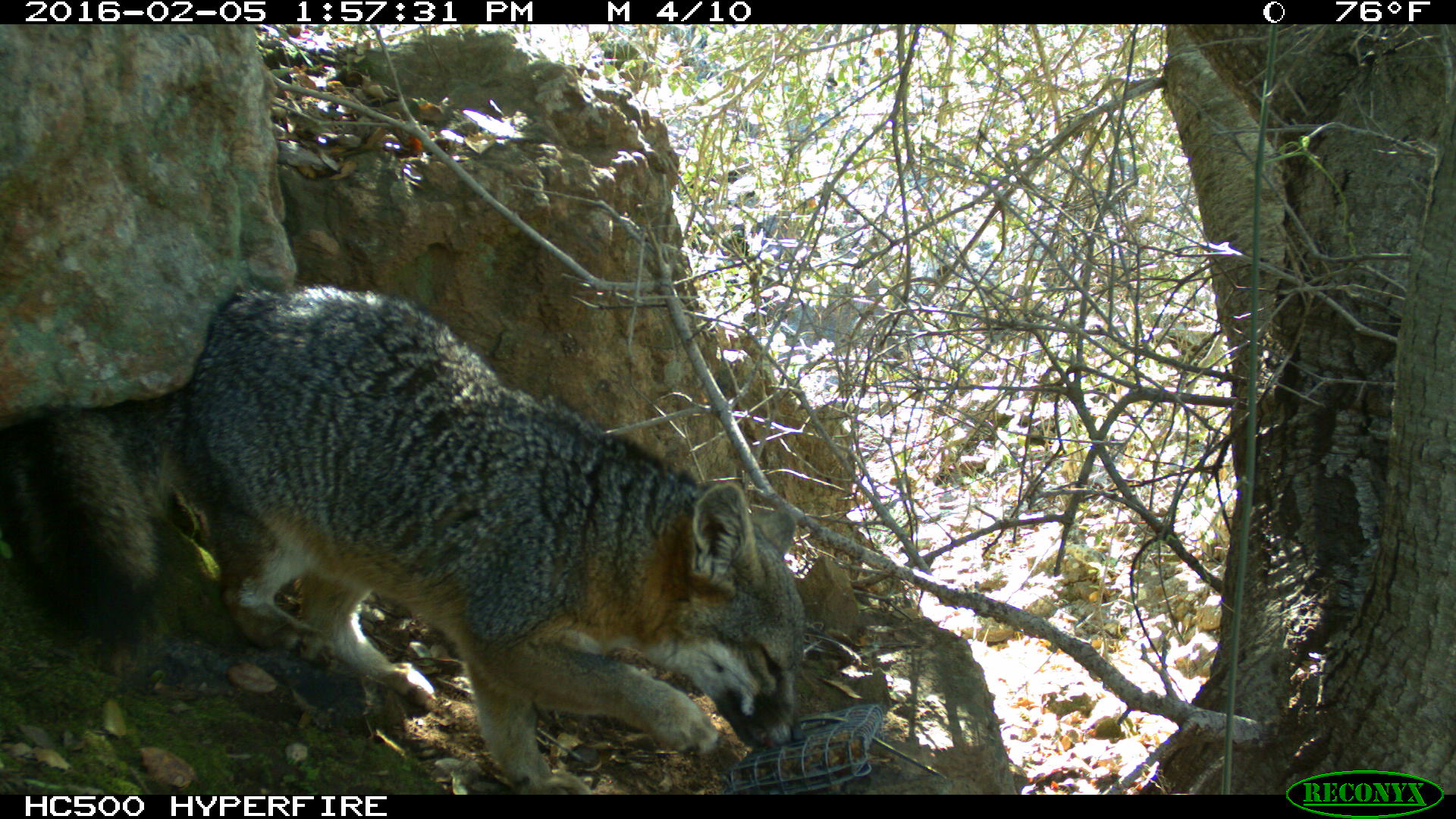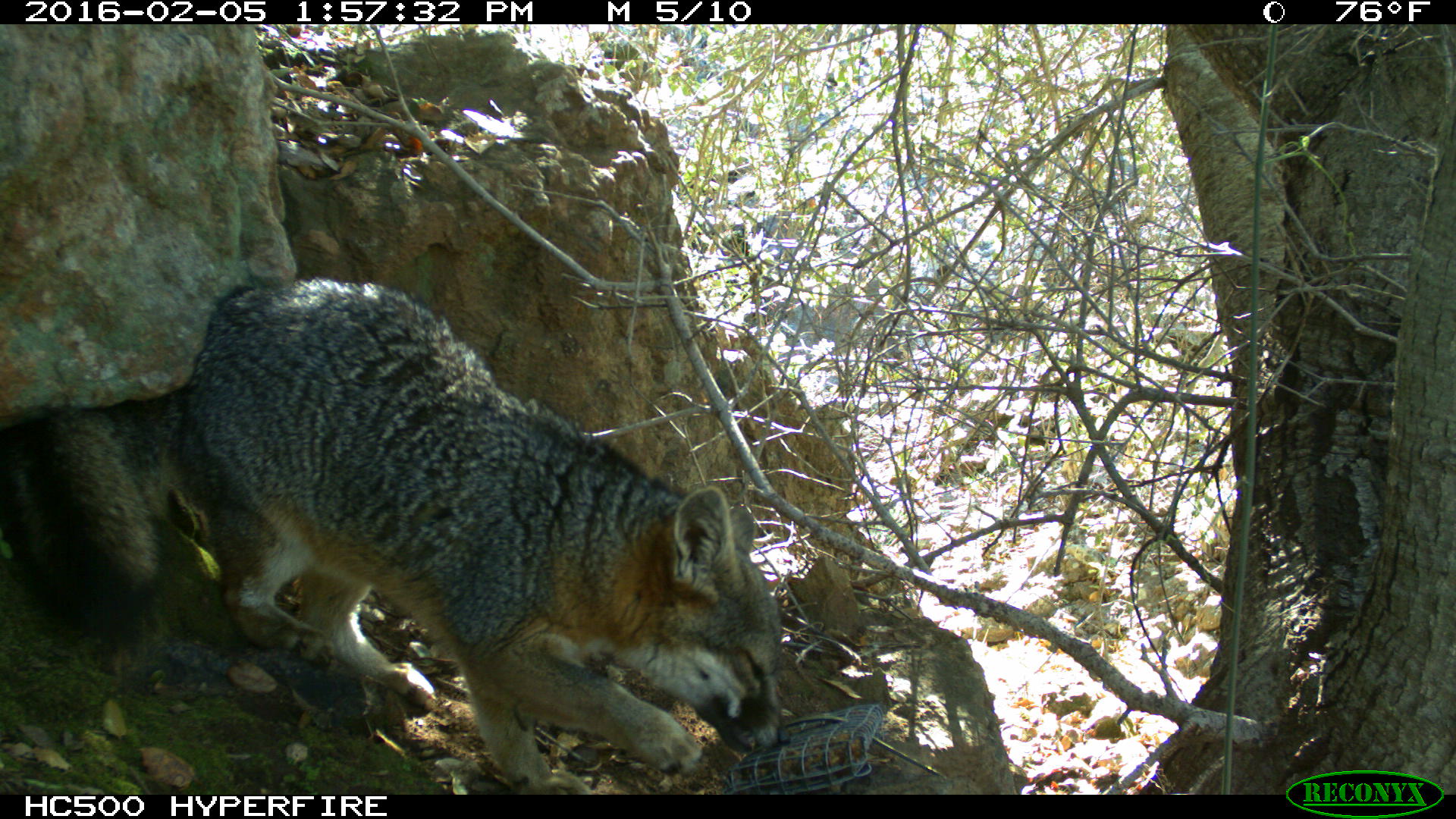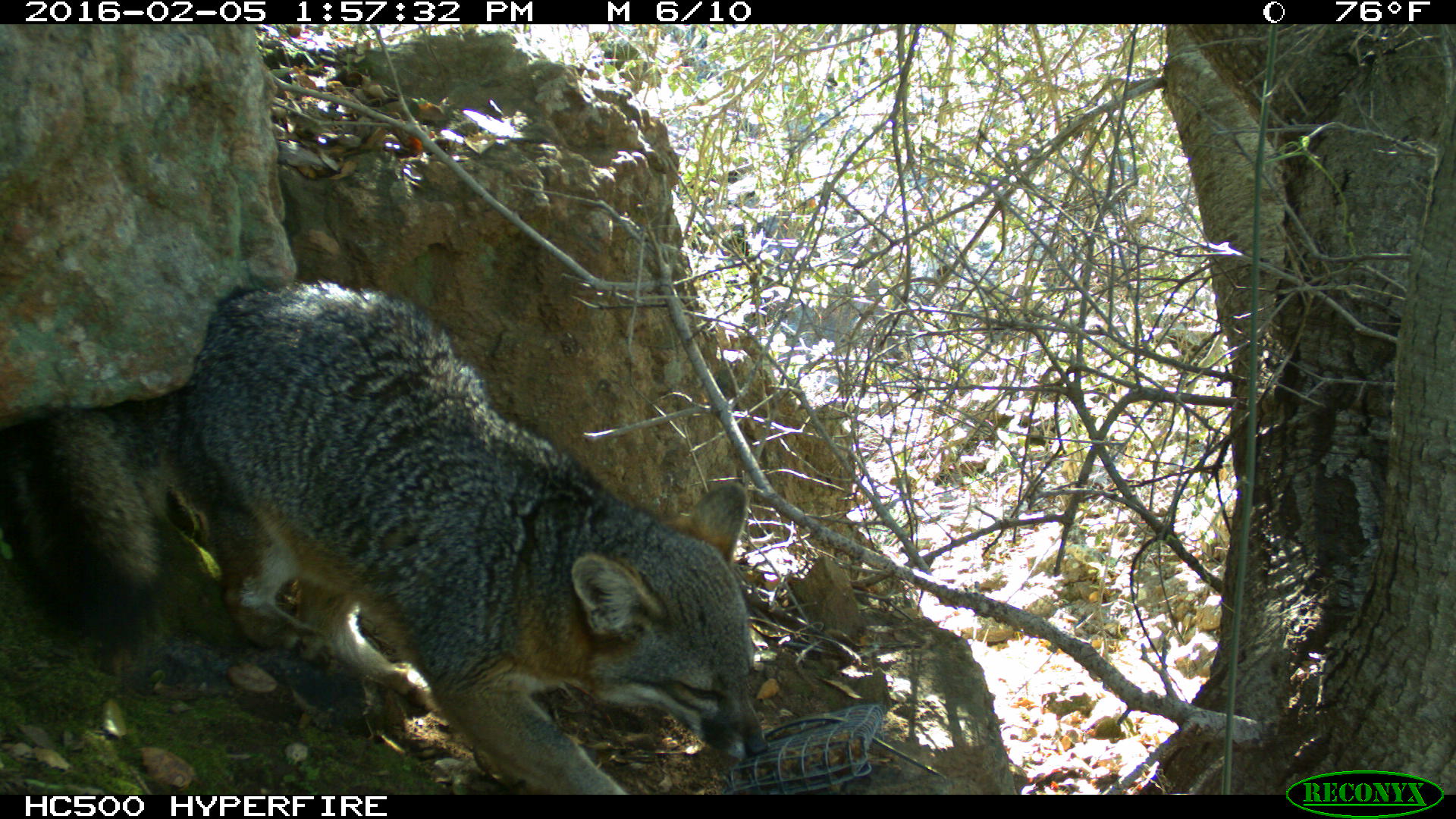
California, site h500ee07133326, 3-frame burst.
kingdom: Animalia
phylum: Chordata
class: Mammalia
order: Carnivora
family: Canidae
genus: Urocyon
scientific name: Urocyon littoralis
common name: island fox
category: fox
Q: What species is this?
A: Fox (island fox) (Urocyon littoralis).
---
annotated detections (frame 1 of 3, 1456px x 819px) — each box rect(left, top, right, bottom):
fox: rect(0, 284, 802, 794)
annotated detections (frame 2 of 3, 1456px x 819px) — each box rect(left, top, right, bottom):
fox: rect(0, 276, 791, 795)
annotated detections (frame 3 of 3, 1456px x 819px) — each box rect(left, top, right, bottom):
fox: rect(0, 281, 770, 795)